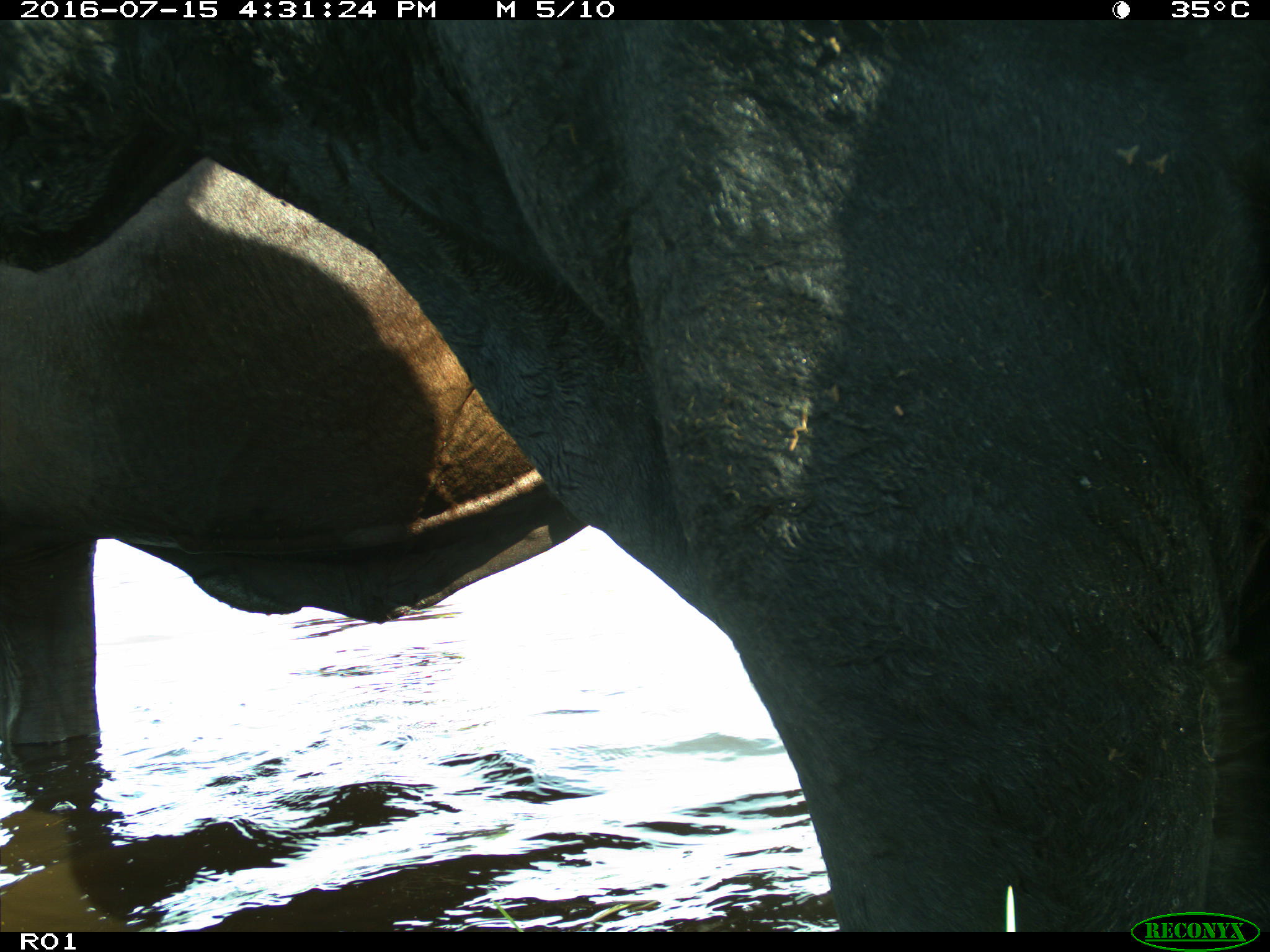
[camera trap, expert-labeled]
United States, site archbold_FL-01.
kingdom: Animalia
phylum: Chordata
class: Mammalia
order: Artiodactyla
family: Bovidae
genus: Bos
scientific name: Bos taurus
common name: domestic cow